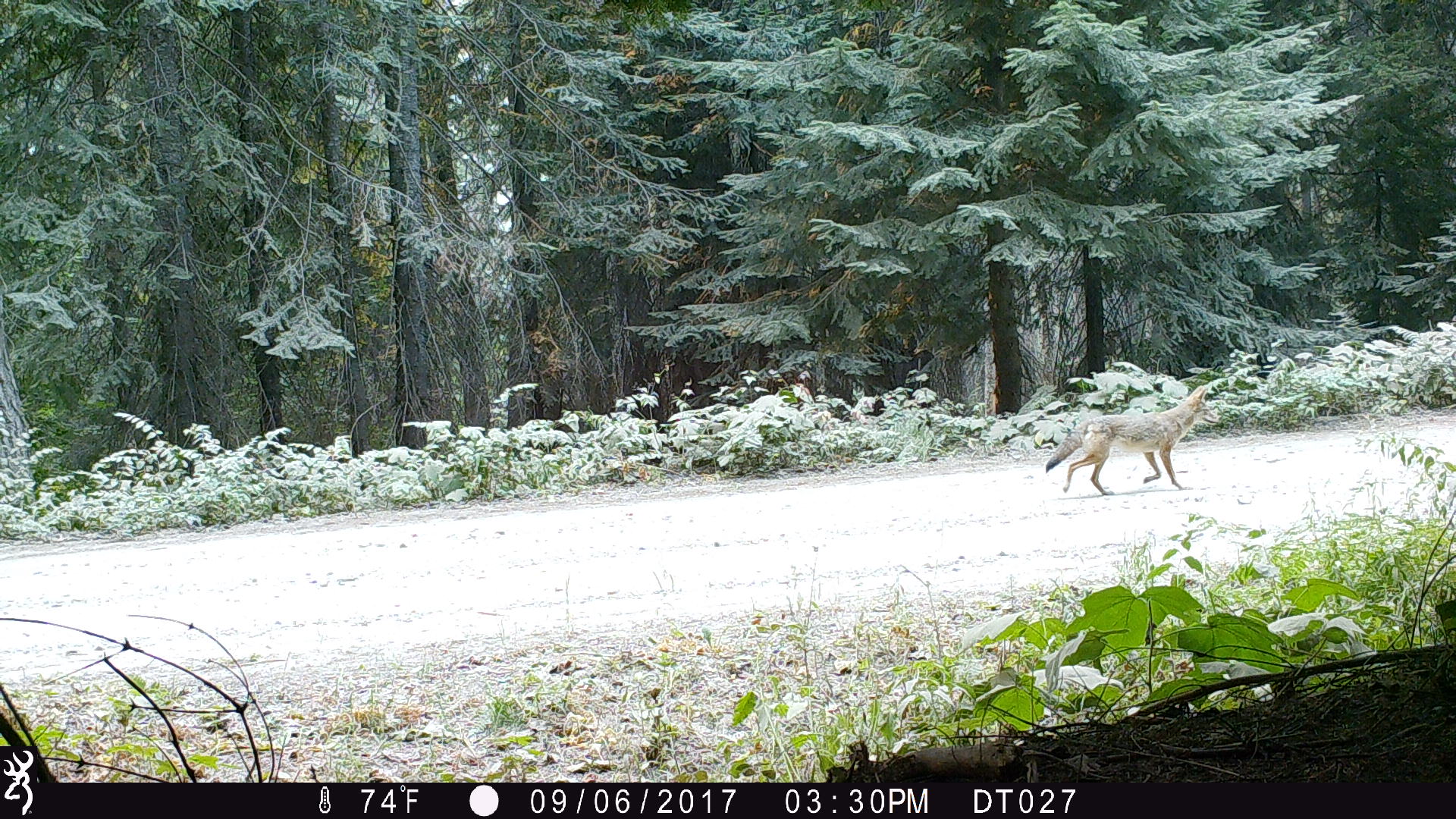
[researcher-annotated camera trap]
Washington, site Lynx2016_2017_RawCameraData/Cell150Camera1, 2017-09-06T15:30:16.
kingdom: Animalia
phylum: Chordata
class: Mammalia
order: Carnivora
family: Canidae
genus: Canis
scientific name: Canis latrans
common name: coyote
Canis latrans (coyote). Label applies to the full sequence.